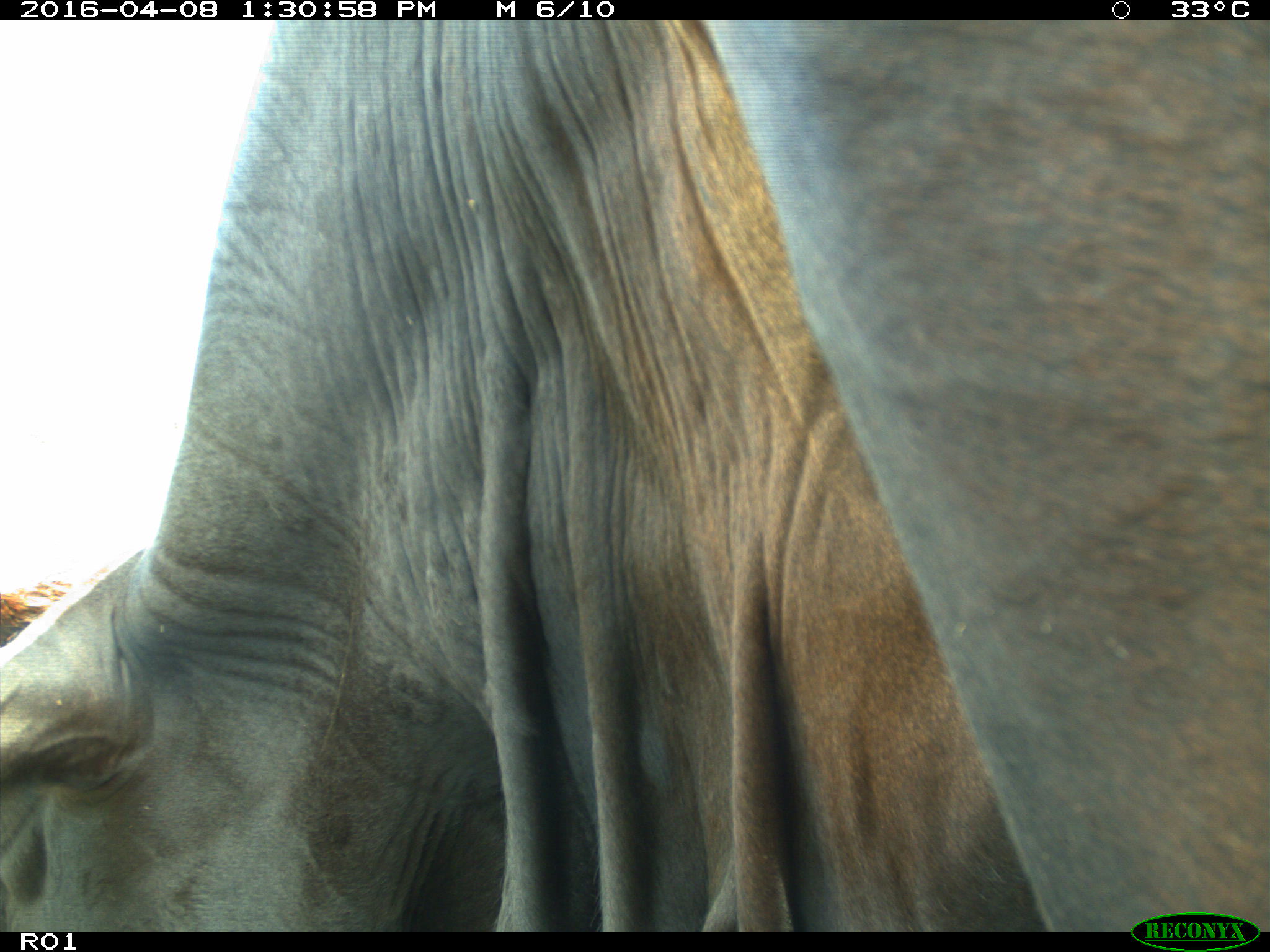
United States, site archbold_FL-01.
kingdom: Animalia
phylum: Chordata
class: Mammalia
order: Artiodactyla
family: Bovidae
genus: Bos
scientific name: Bos taurus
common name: domestic cow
Bos taurus (domestic cow).